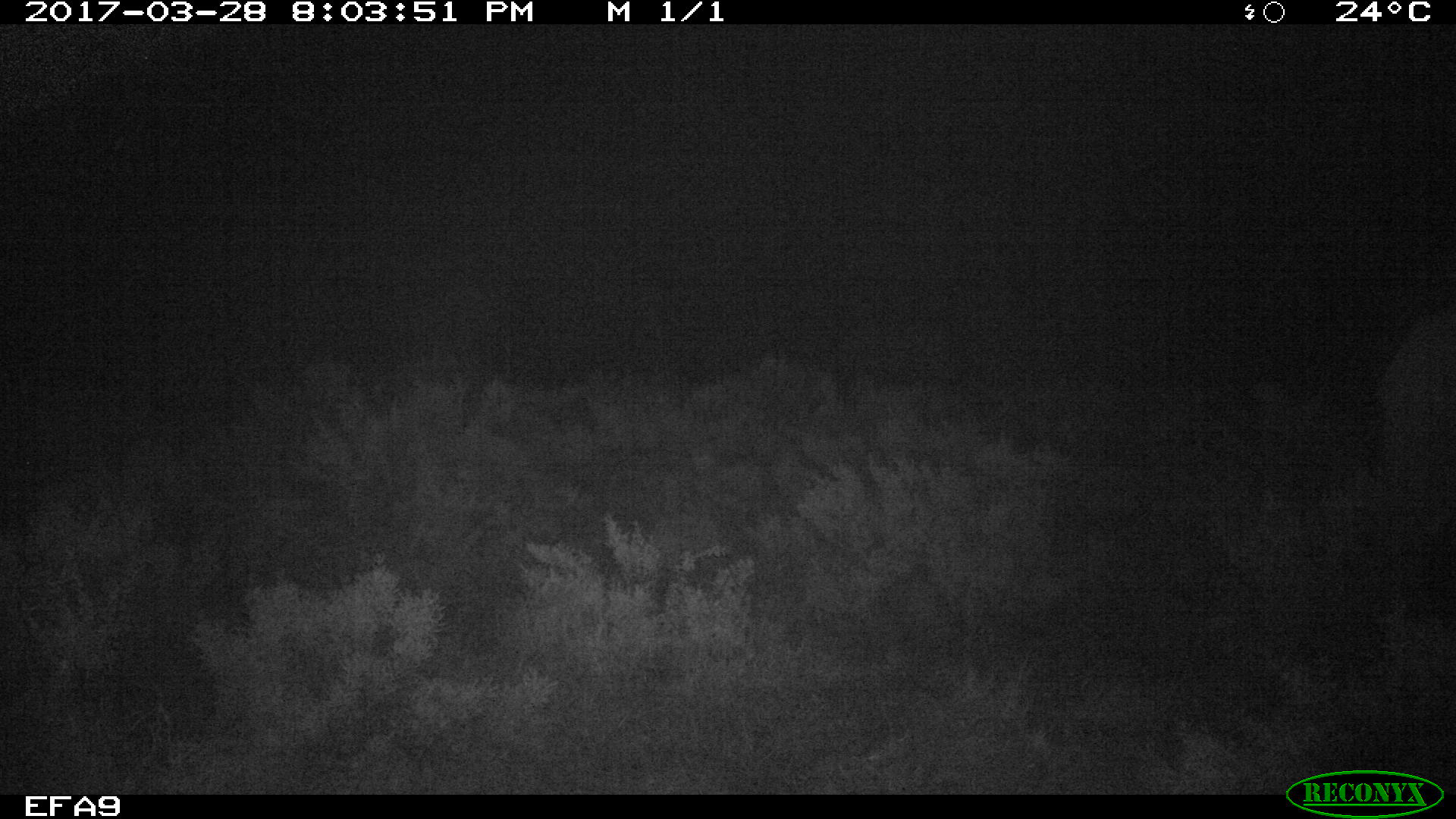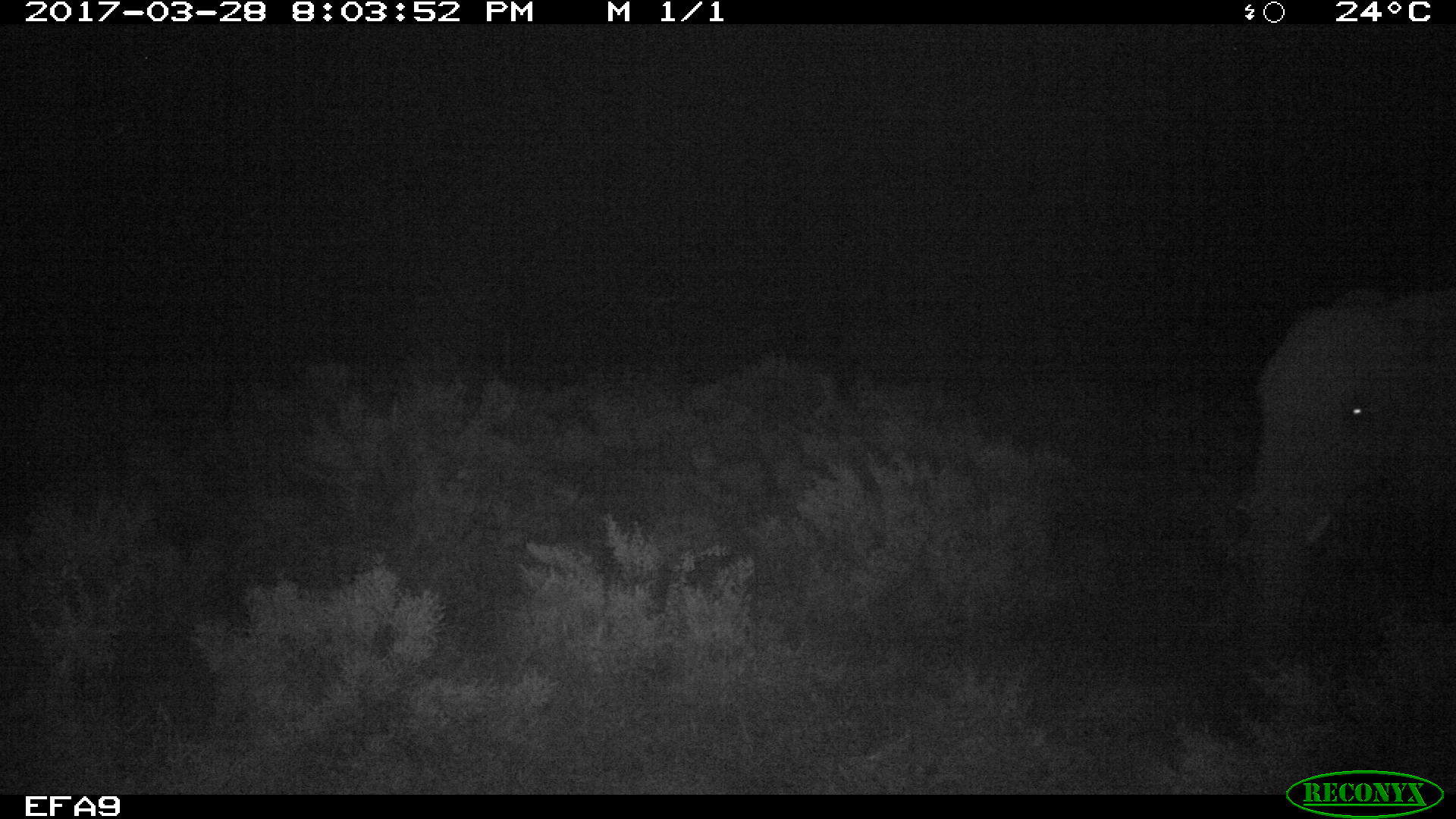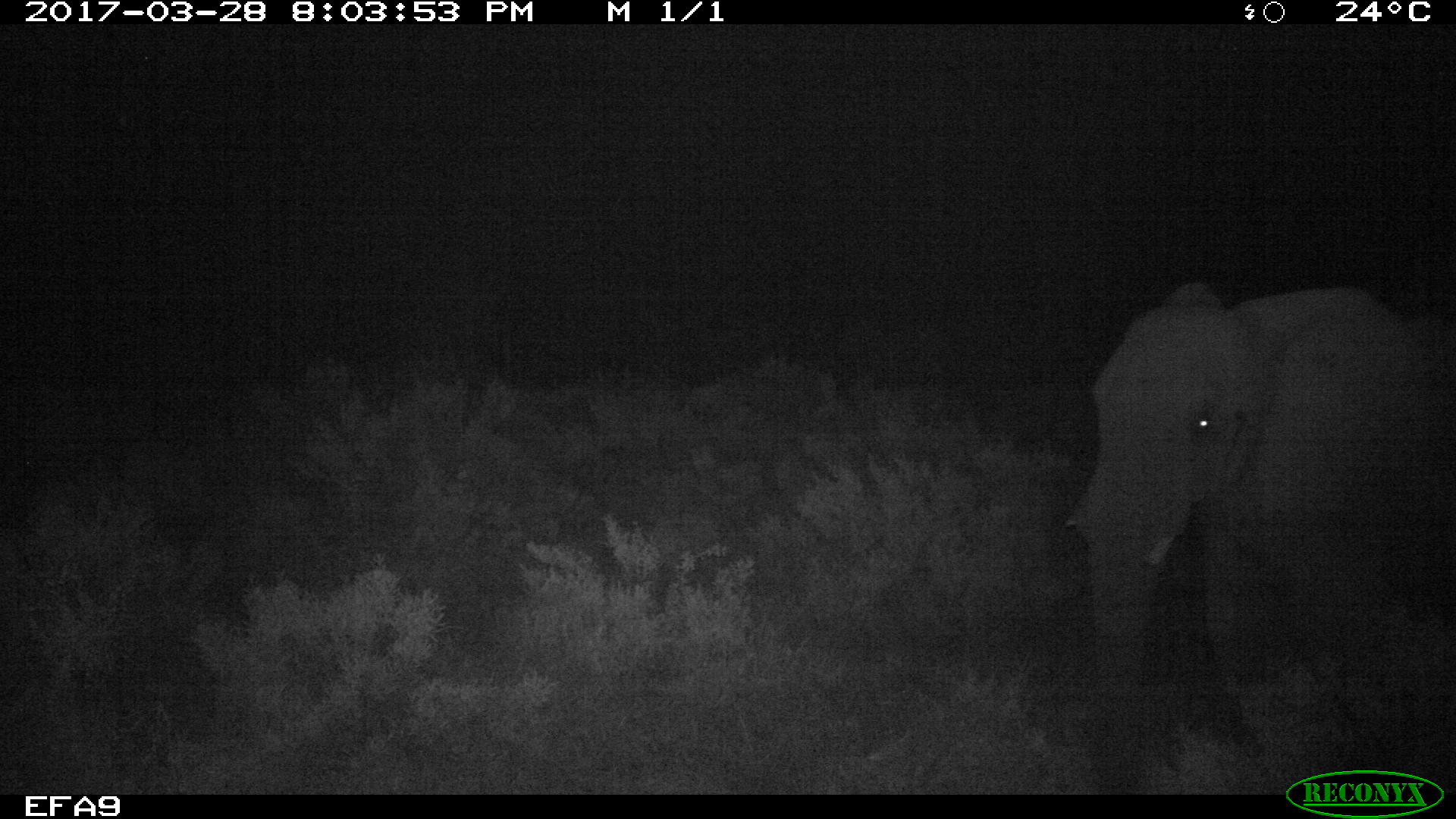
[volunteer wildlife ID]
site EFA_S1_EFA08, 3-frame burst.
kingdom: Animalia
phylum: Chordata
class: Mammalia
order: Proboscidea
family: Elephantidae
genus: Loxodonta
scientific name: Loxodonta africana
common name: african bush elephant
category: elephant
Elephant (african bush elephant) (Loxodonta africana), count 1. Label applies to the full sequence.